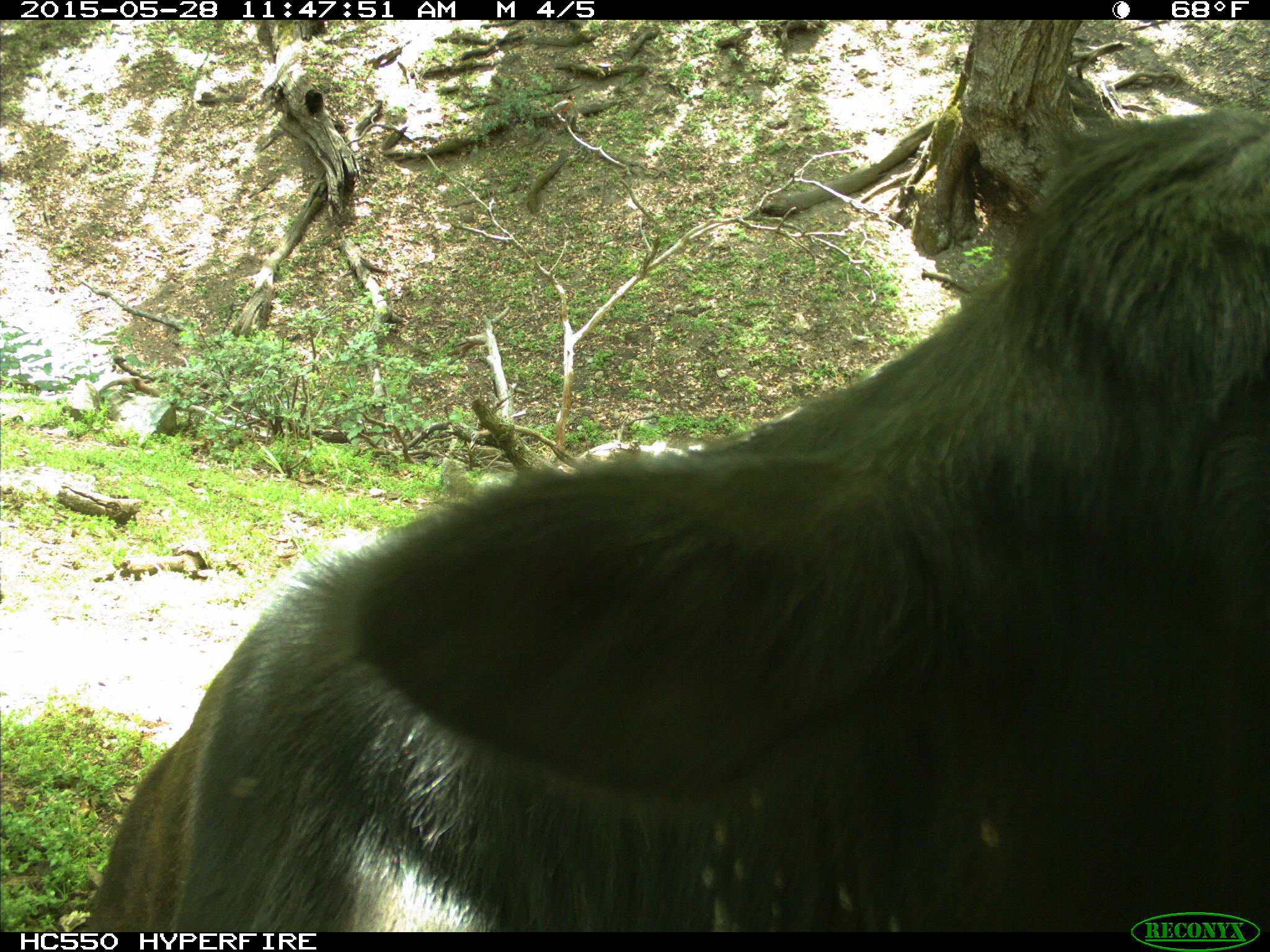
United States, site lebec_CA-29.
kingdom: Animalia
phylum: Chordata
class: Mammalia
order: Artiodactyla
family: Bovidae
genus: Bos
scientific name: Bos taurus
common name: domestic cow